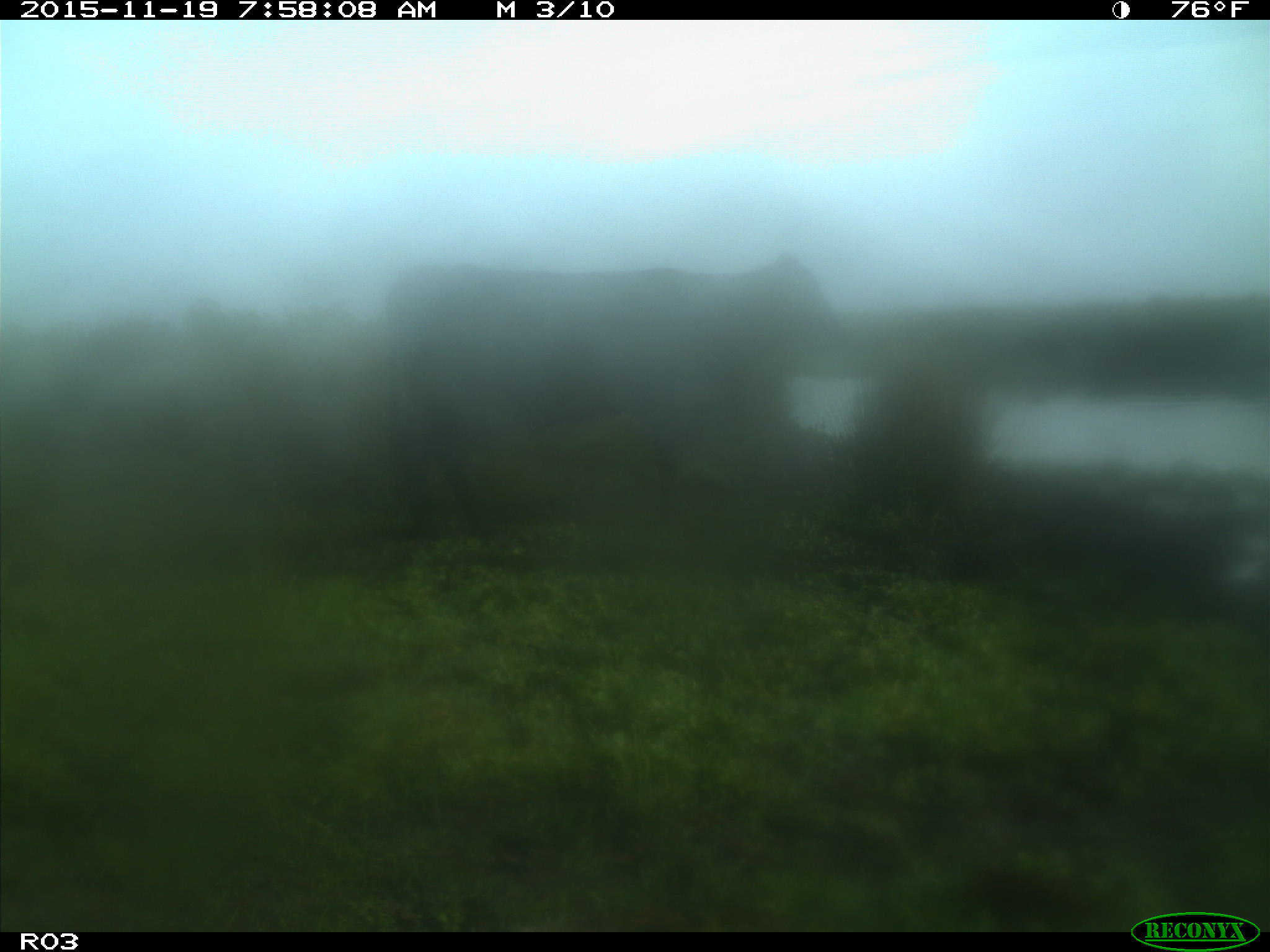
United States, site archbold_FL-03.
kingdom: Animalia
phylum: Chordata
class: Mammalia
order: Artiodactyla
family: Bovidae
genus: Bos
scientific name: Bos taurus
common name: domestic cow